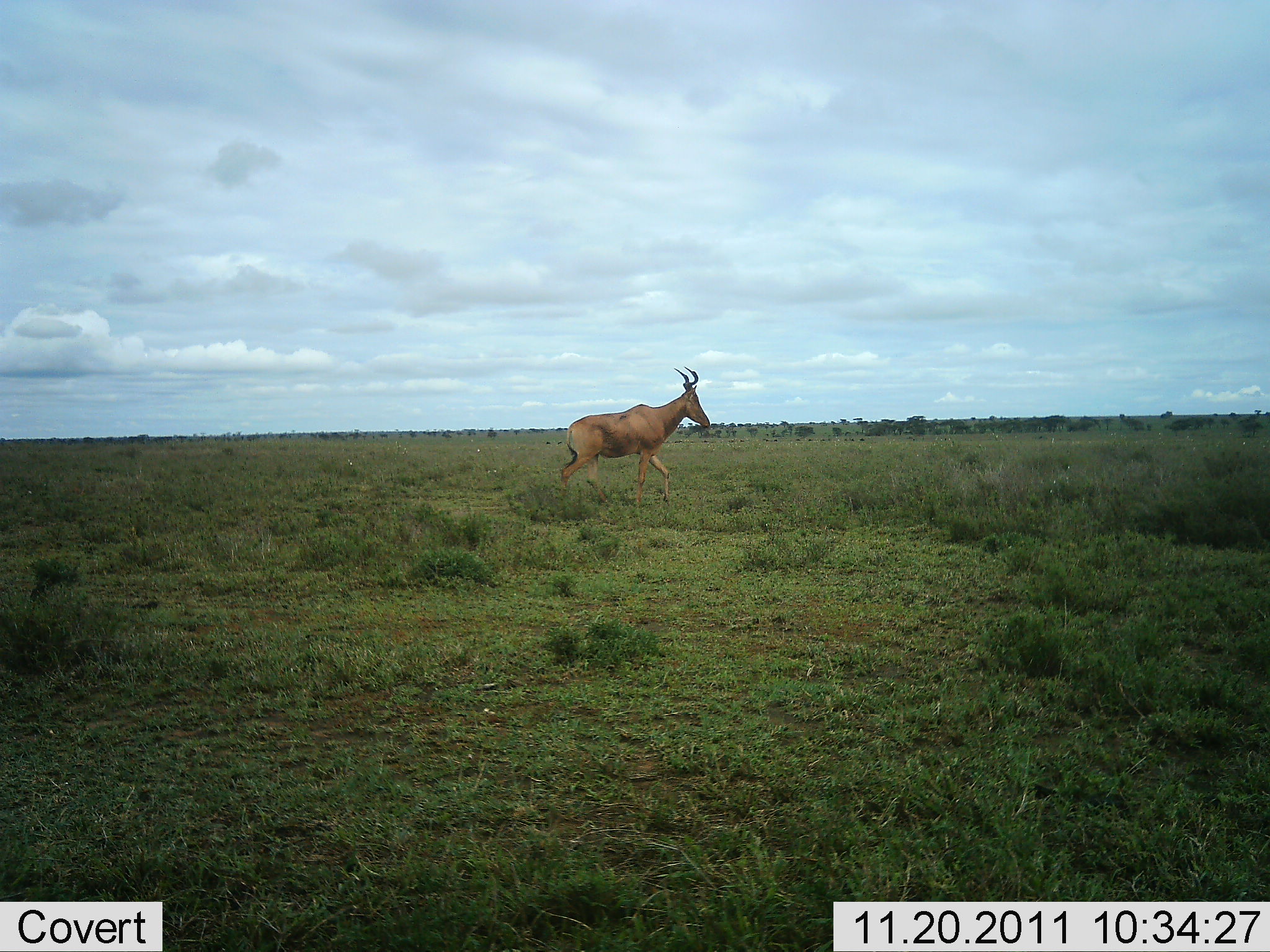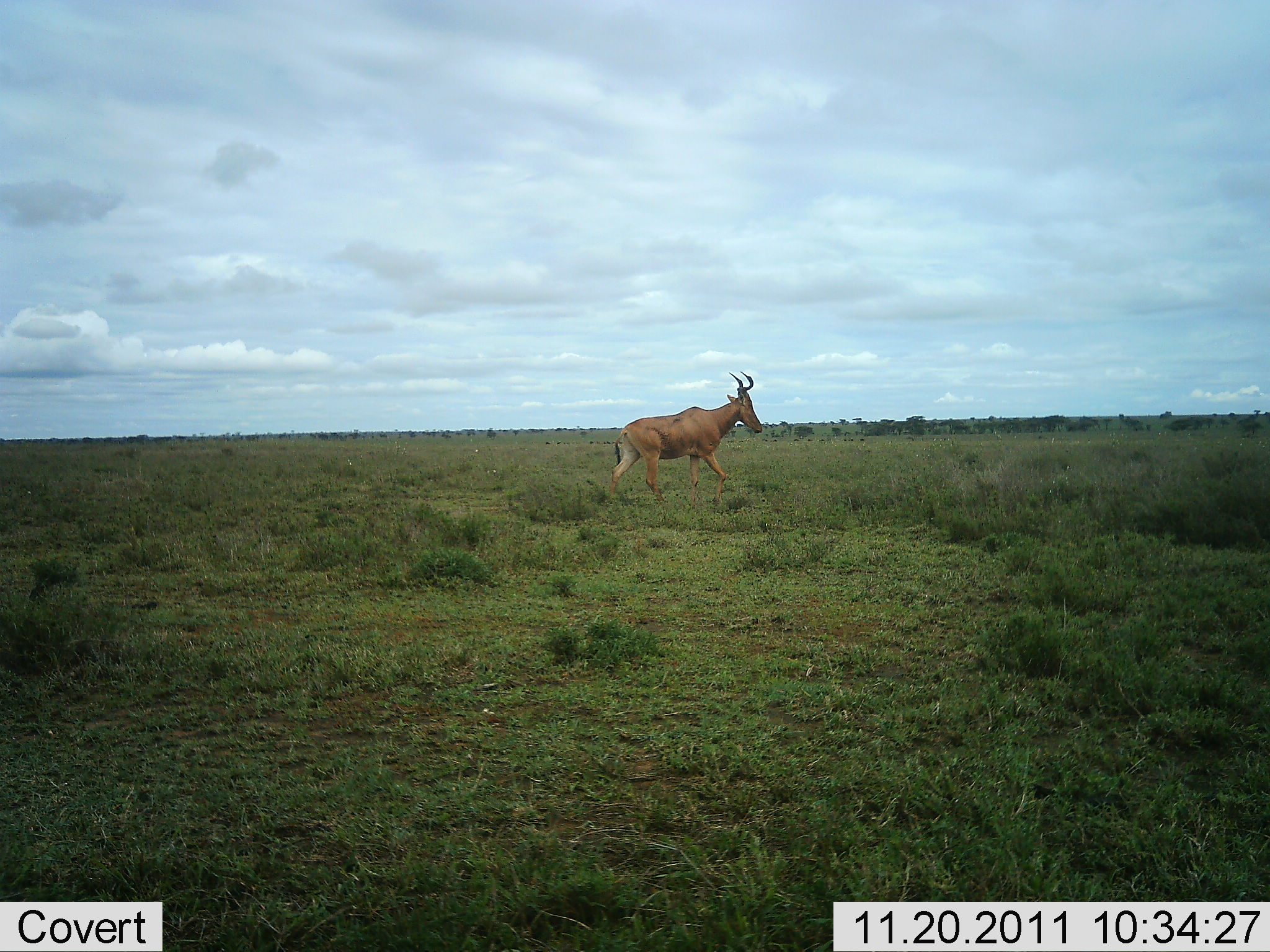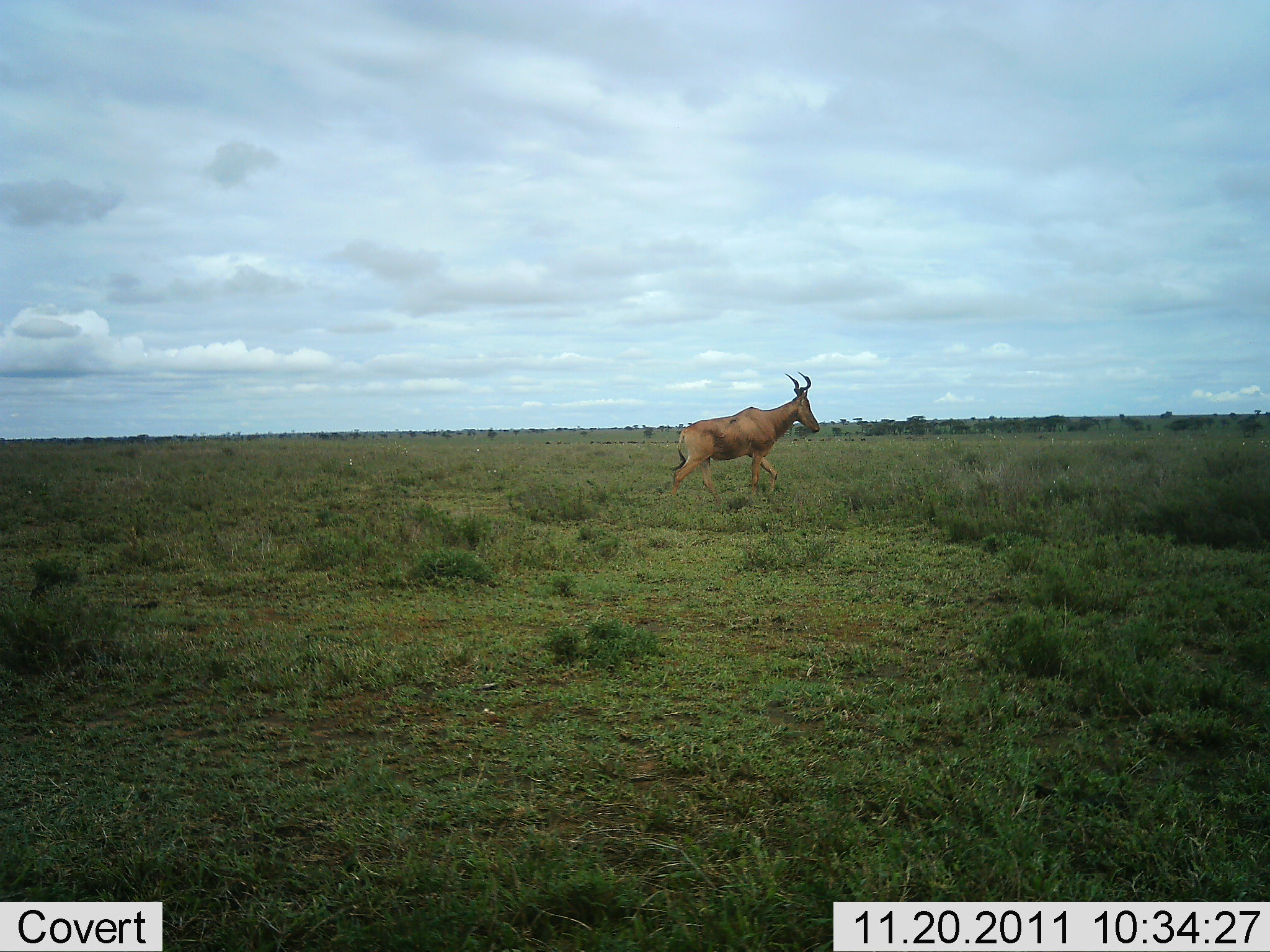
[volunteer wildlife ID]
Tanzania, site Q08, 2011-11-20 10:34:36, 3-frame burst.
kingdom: Animalia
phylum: Chordata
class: Mammalia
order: Artiodactyla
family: Bovidae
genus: Alcelaphus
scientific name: Alcelaphus buselaphus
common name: hartebeest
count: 1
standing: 0%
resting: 0%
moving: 100%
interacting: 0%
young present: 0%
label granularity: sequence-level